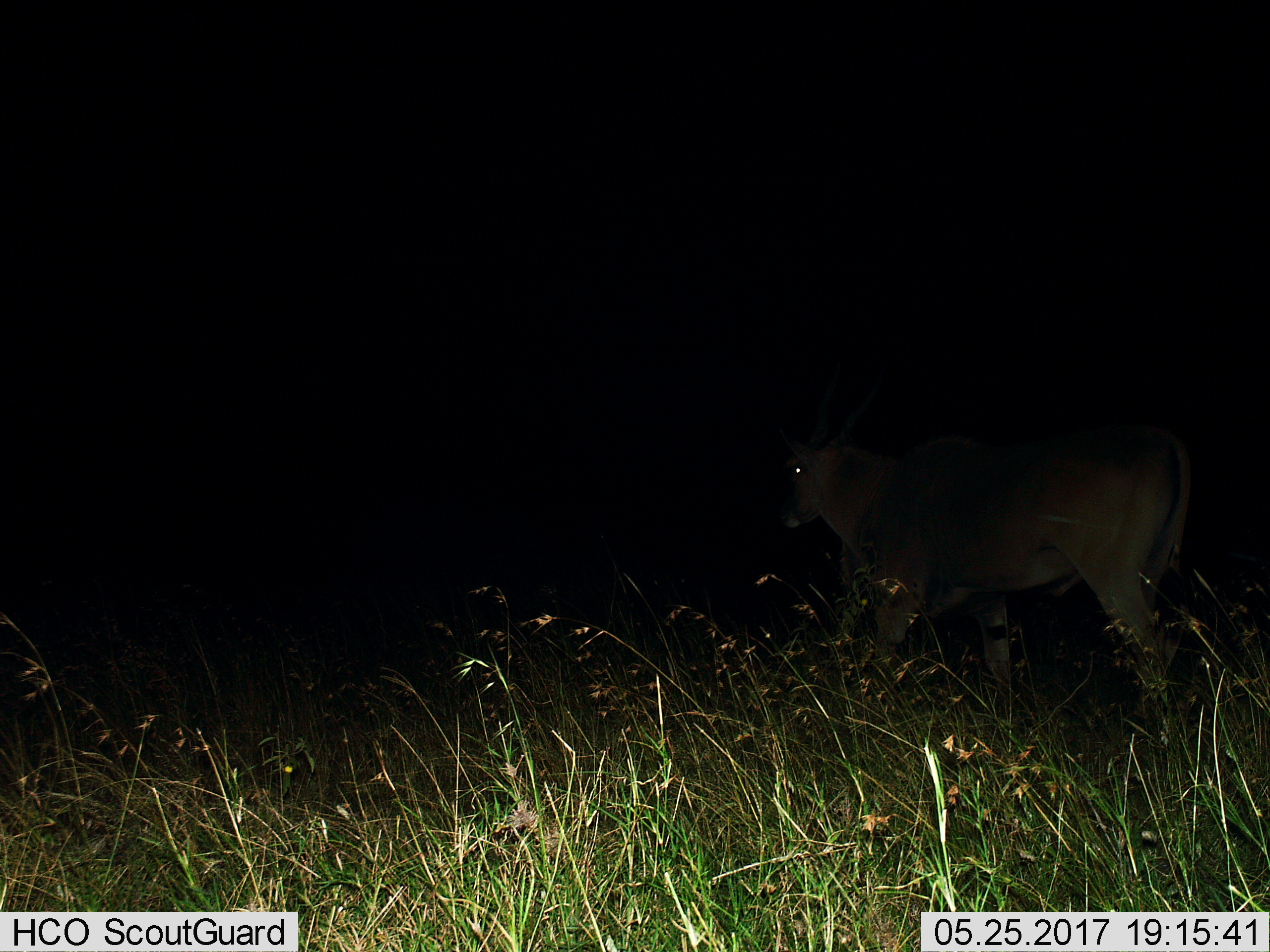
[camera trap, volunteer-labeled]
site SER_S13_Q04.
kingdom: Animalia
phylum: Chordata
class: Mammalia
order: Artiodactyla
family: Bovidae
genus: Tragelaphus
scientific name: Tragelaphus oryx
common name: eland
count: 1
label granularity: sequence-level